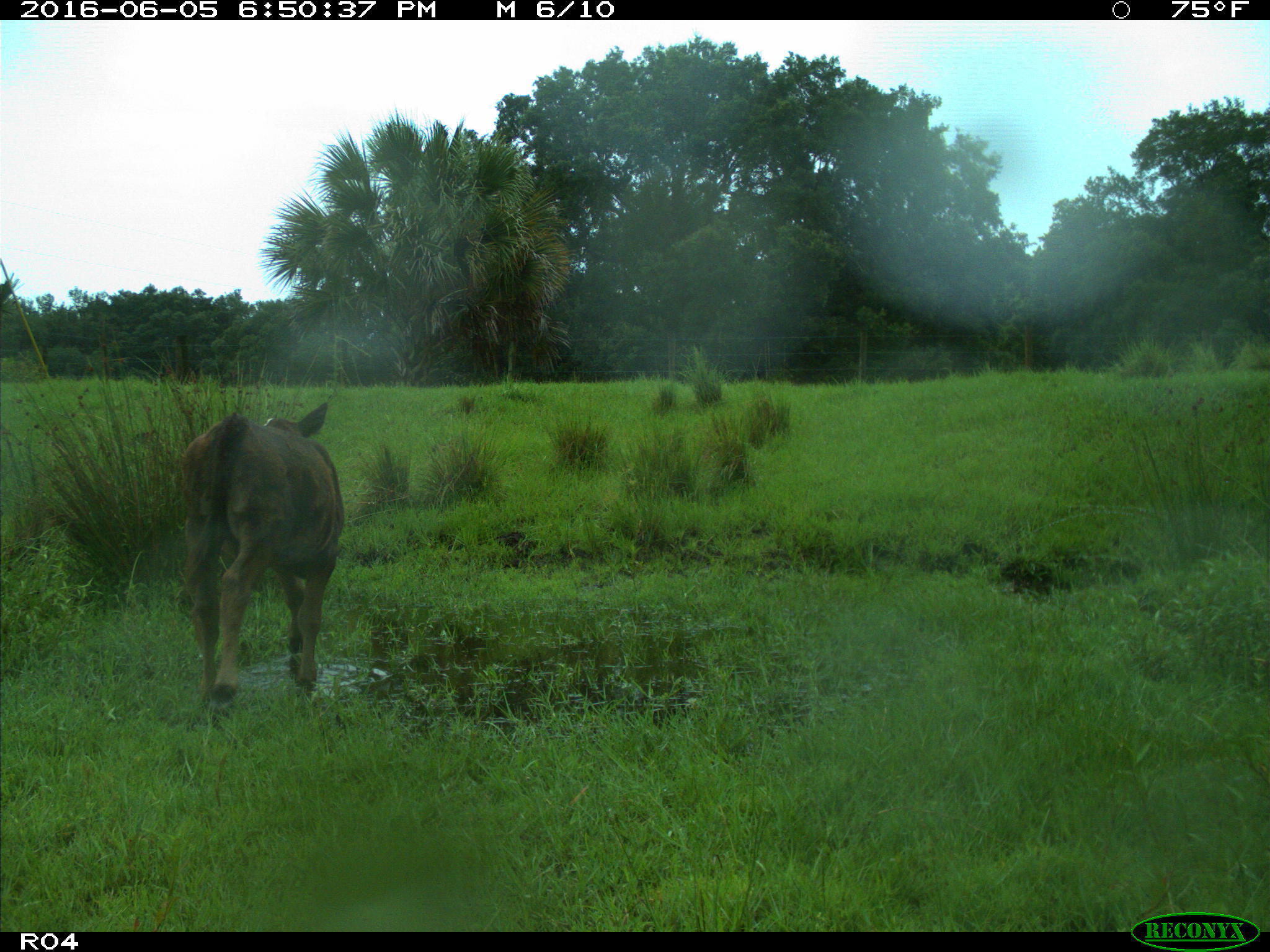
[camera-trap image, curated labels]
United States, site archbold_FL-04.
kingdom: Animalia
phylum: Chordata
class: Mammalia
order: Artiodactyla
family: Bovidae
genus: Bos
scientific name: Bos taurus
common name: domestic cow